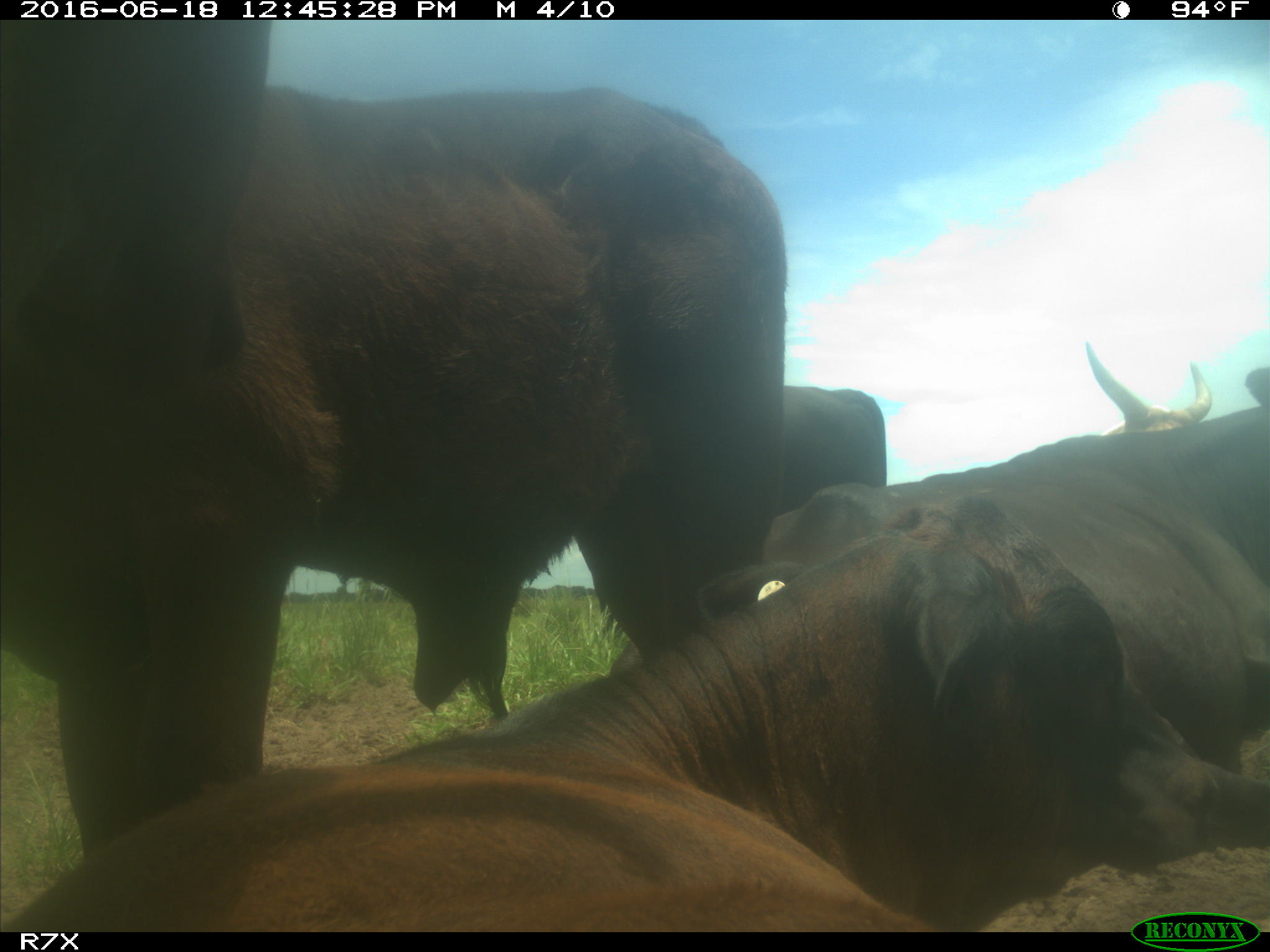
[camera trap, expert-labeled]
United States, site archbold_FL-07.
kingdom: Animalia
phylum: Chordata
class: Mammalia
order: Artiodactyla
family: Bovidae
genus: Bos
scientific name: Bos taurus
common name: domestic cow